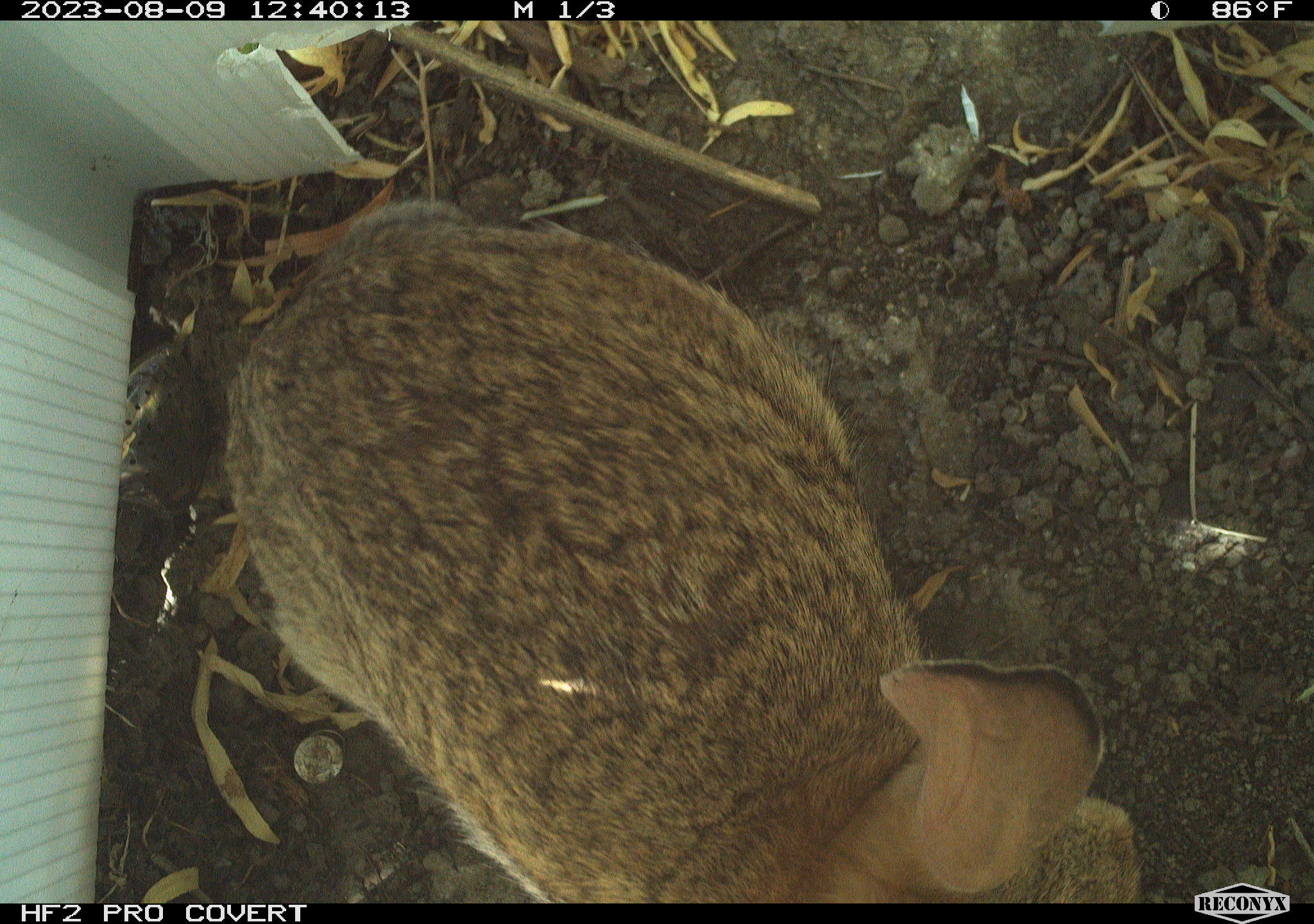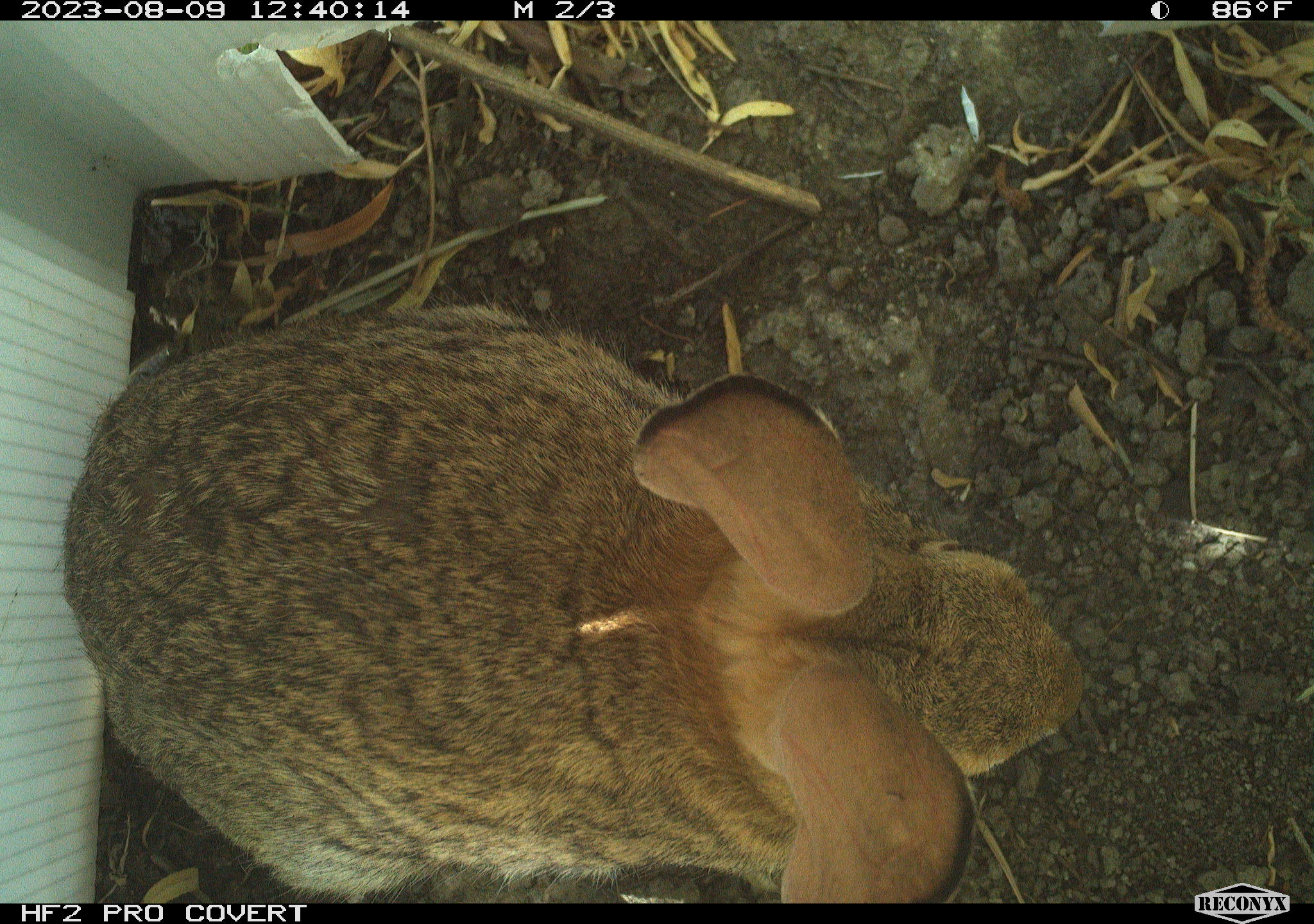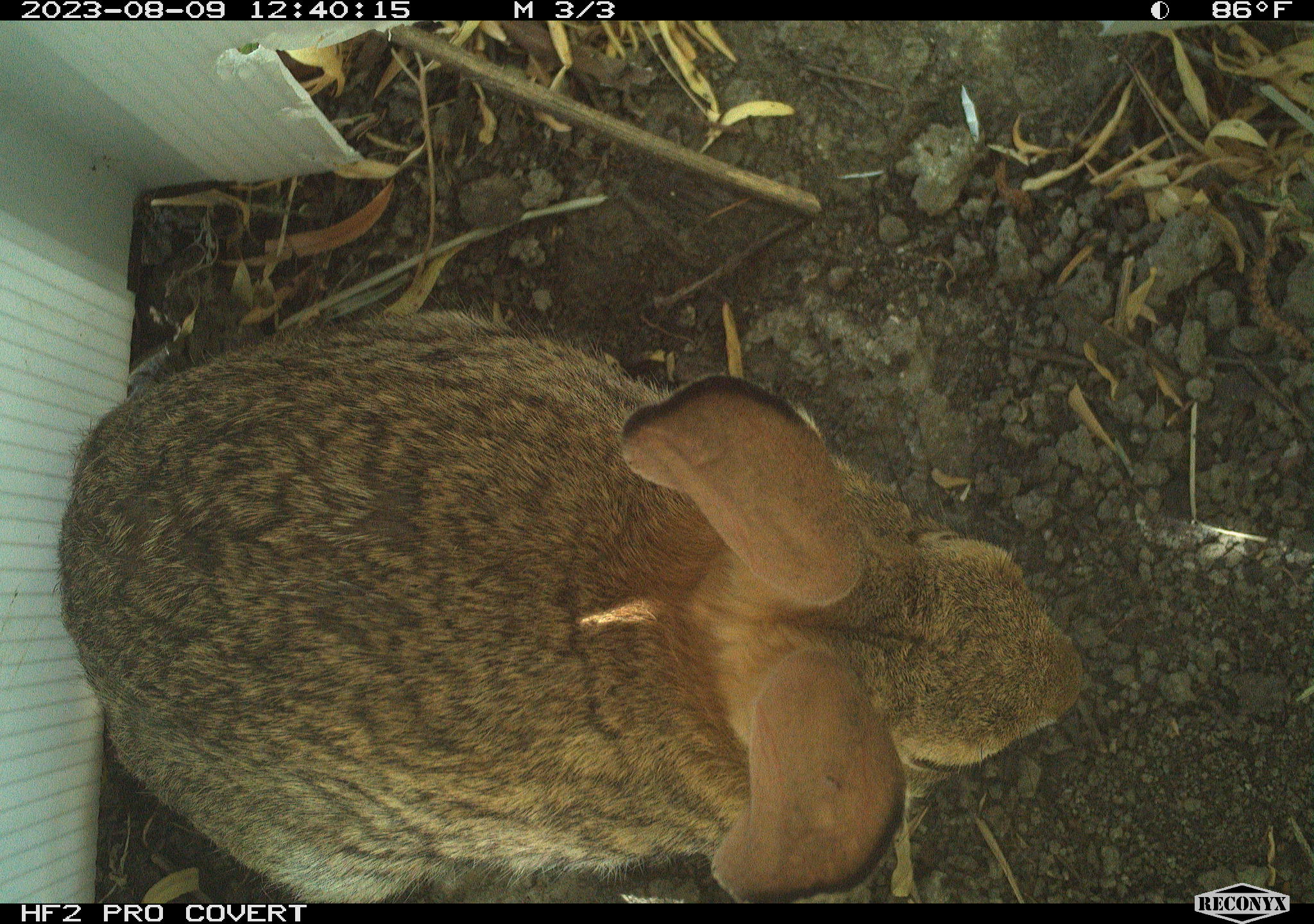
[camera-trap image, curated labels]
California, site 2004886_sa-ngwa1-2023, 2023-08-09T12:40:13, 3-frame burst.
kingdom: Animalia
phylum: Chordata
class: Mammalia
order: Lagomorpha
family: Leporidae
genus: Sylvilagus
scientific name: Sylvilagus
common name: cottontail rabbits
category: sylvilagus species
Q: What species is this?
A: Sylvilagus species (cottontail rabbits) (Sylvilagus).